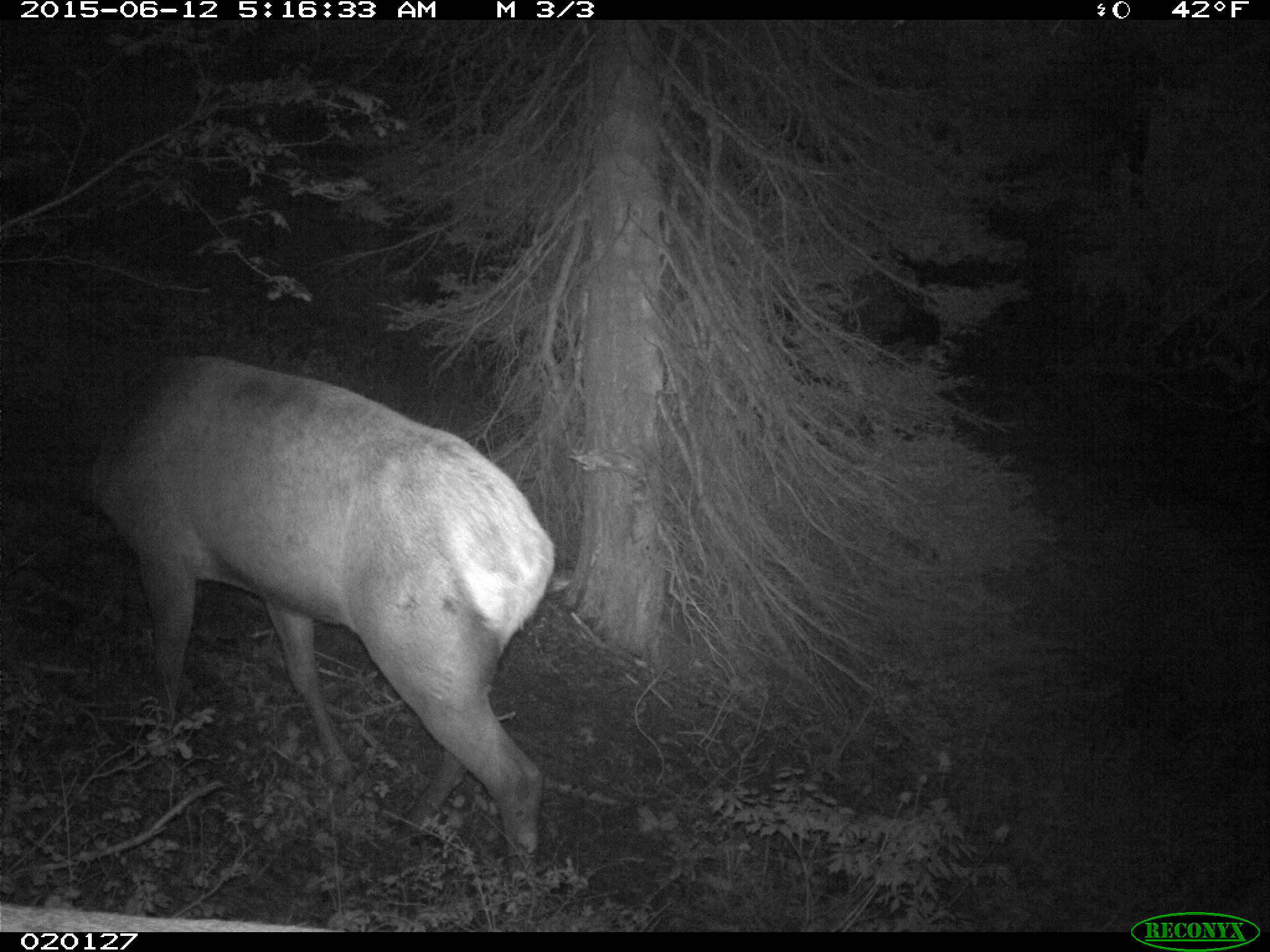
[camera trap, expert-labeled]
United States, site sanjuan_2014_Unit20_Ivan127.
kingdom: Animalia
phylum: Chordata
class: Mammalia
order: Artiodactyla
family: Cervidae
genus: Cervus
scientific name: Cervus elaphus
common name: red deer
Cervus elaphus (red deer).